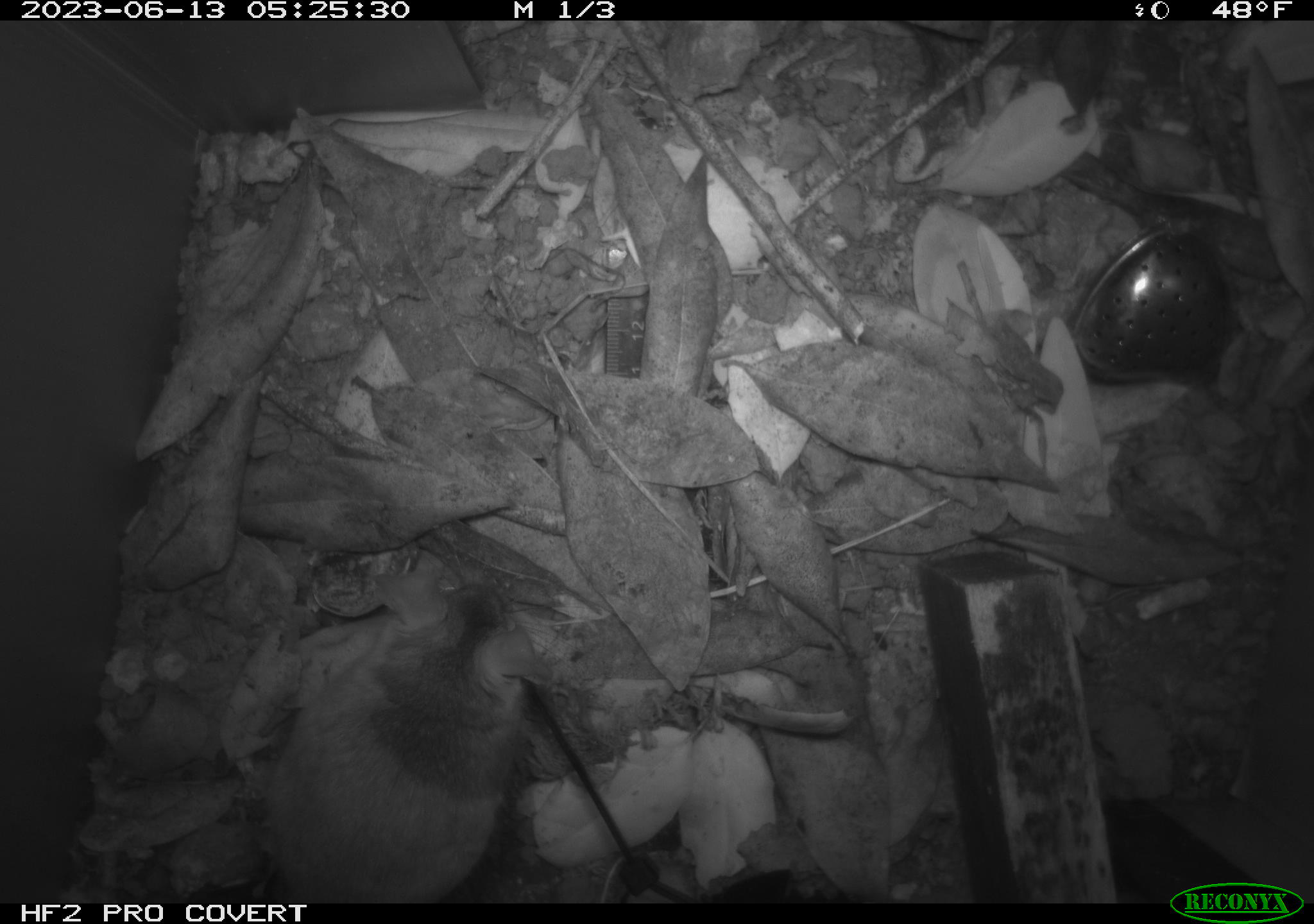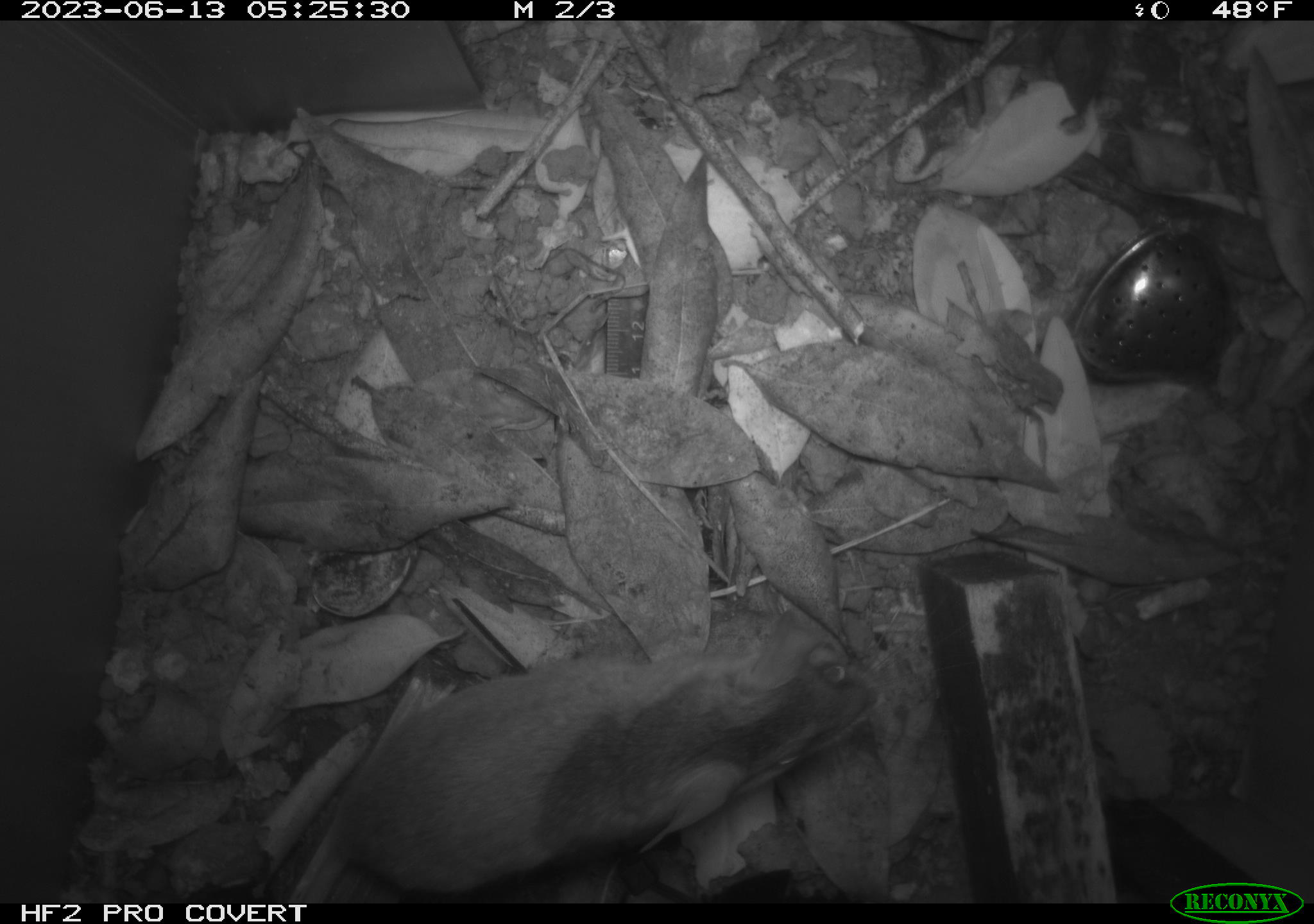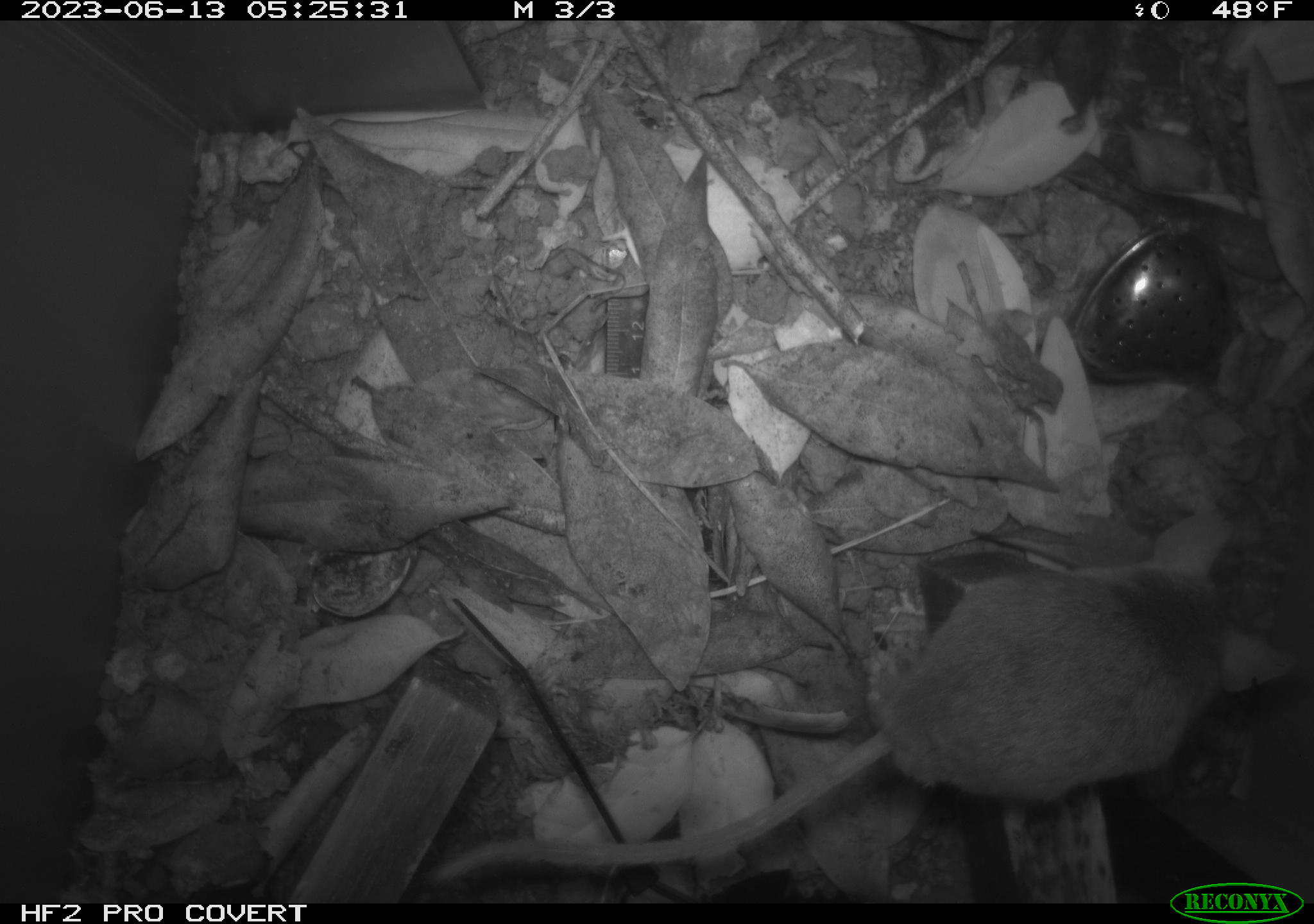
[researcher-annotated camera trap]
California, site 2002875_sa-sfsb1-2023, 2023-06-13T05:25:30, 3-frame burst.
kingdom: Animalia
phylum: Chordata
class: Mammalia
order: Rodentia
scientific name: Rodentia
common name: mouse species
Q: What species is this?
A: Mouse species (Rodentia).